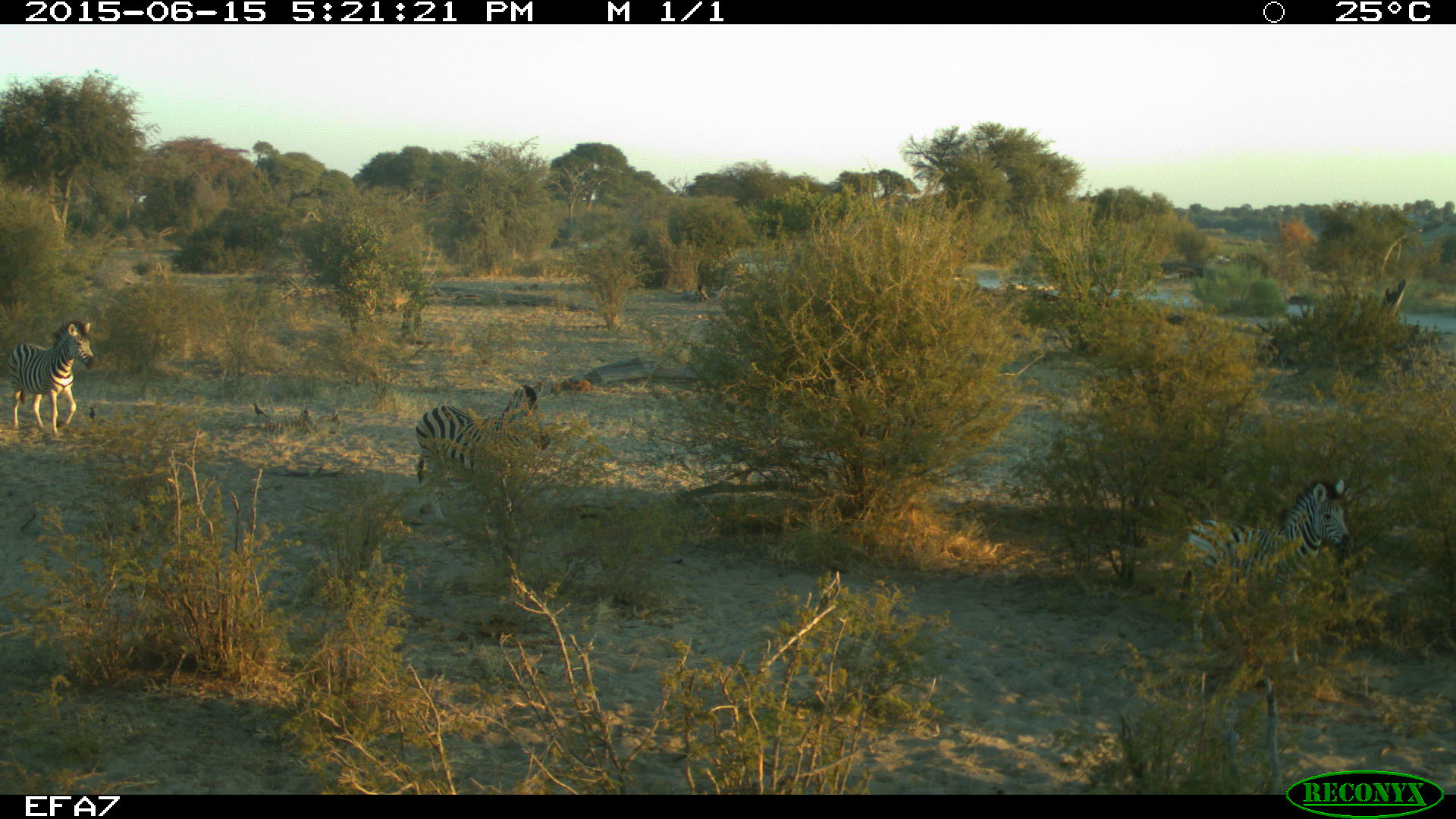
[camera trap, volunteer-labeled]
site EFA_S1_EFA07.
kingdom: Animalia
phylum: Chordata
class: Mammalia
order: Perissodactyla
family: Equidae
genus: Equus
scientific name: Equus quagga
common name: plains zebra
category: zebraplains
Zebraplains (plains zebra) (Equus quagga), count 3. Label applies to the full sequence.